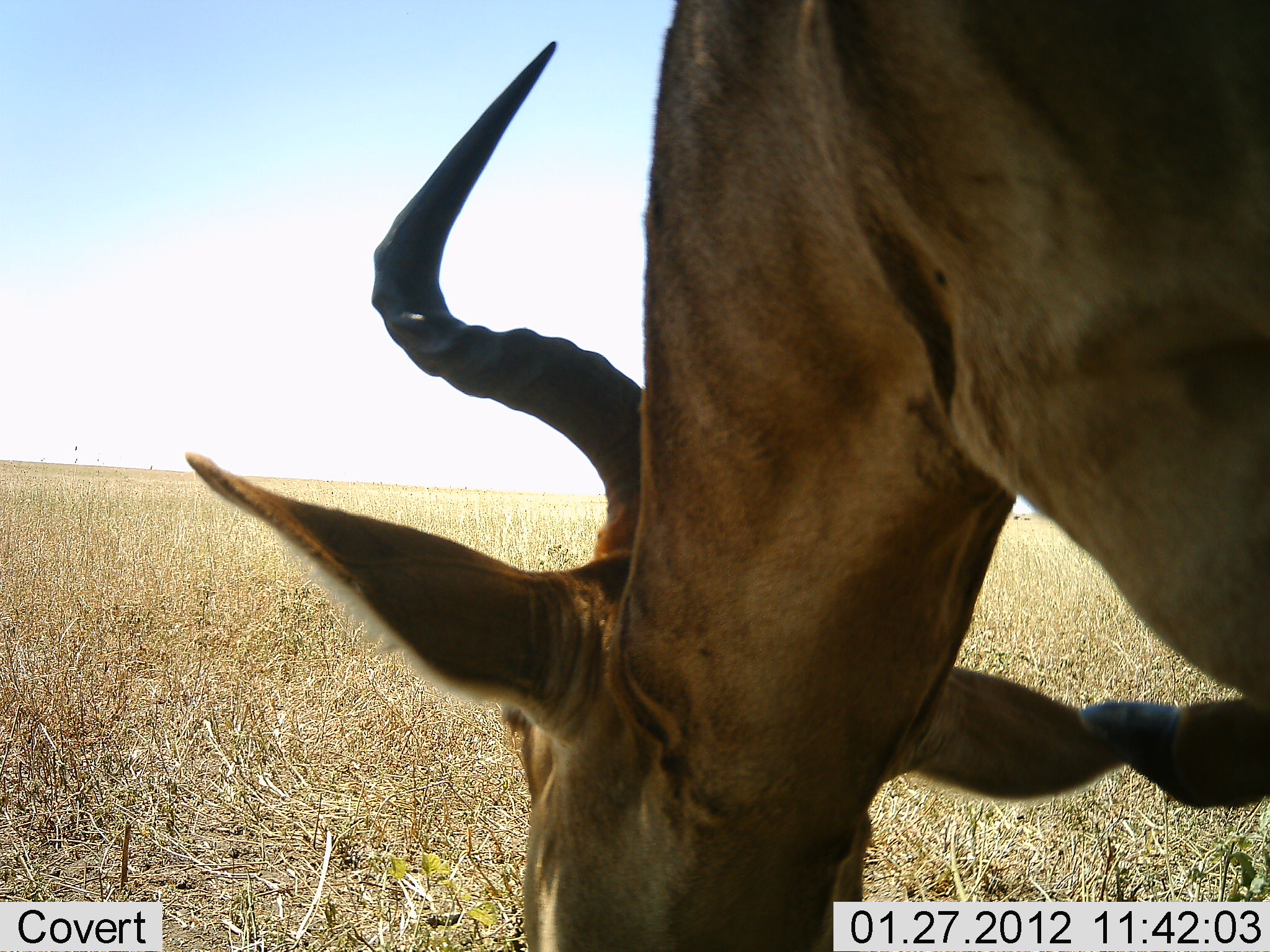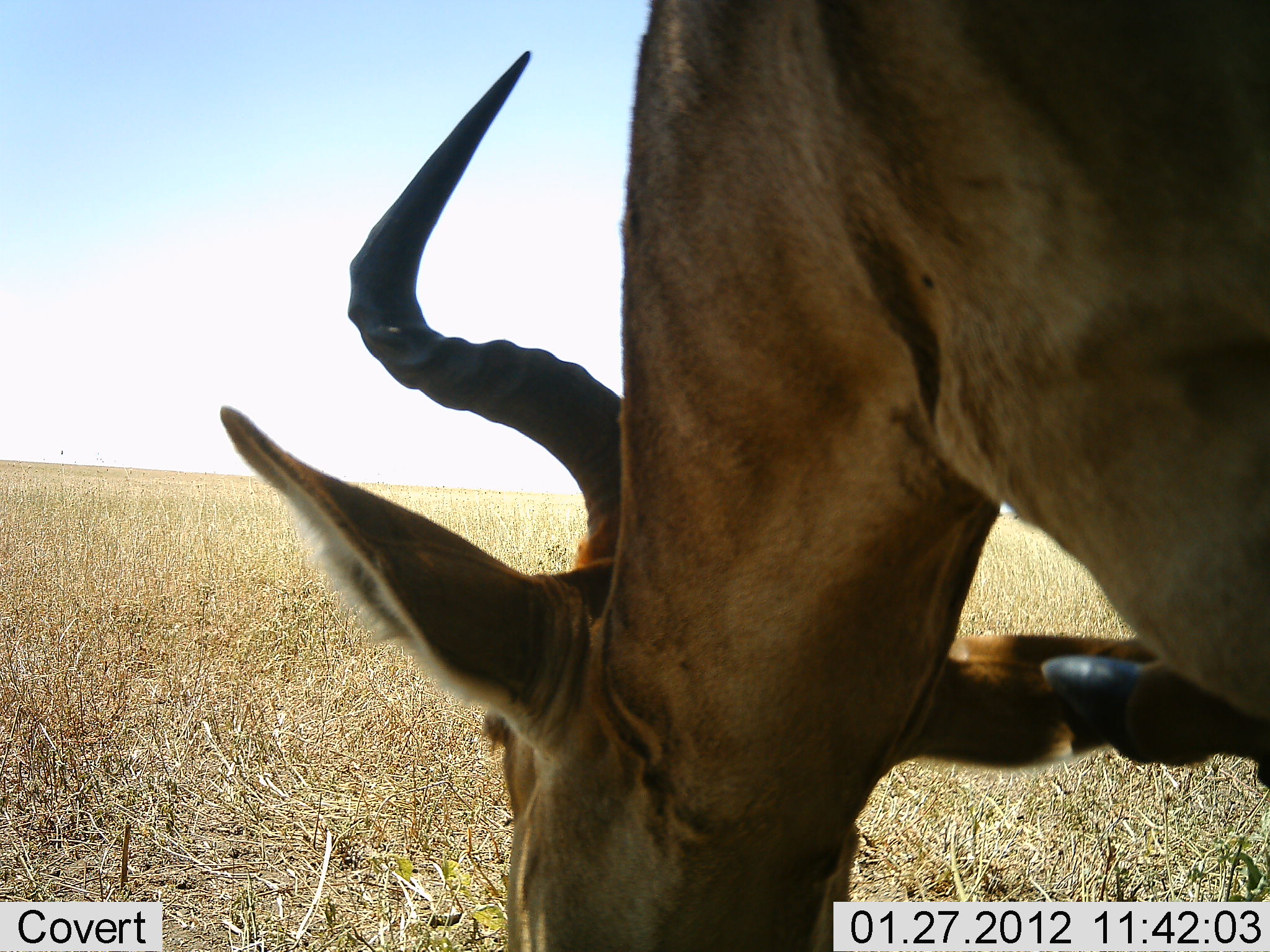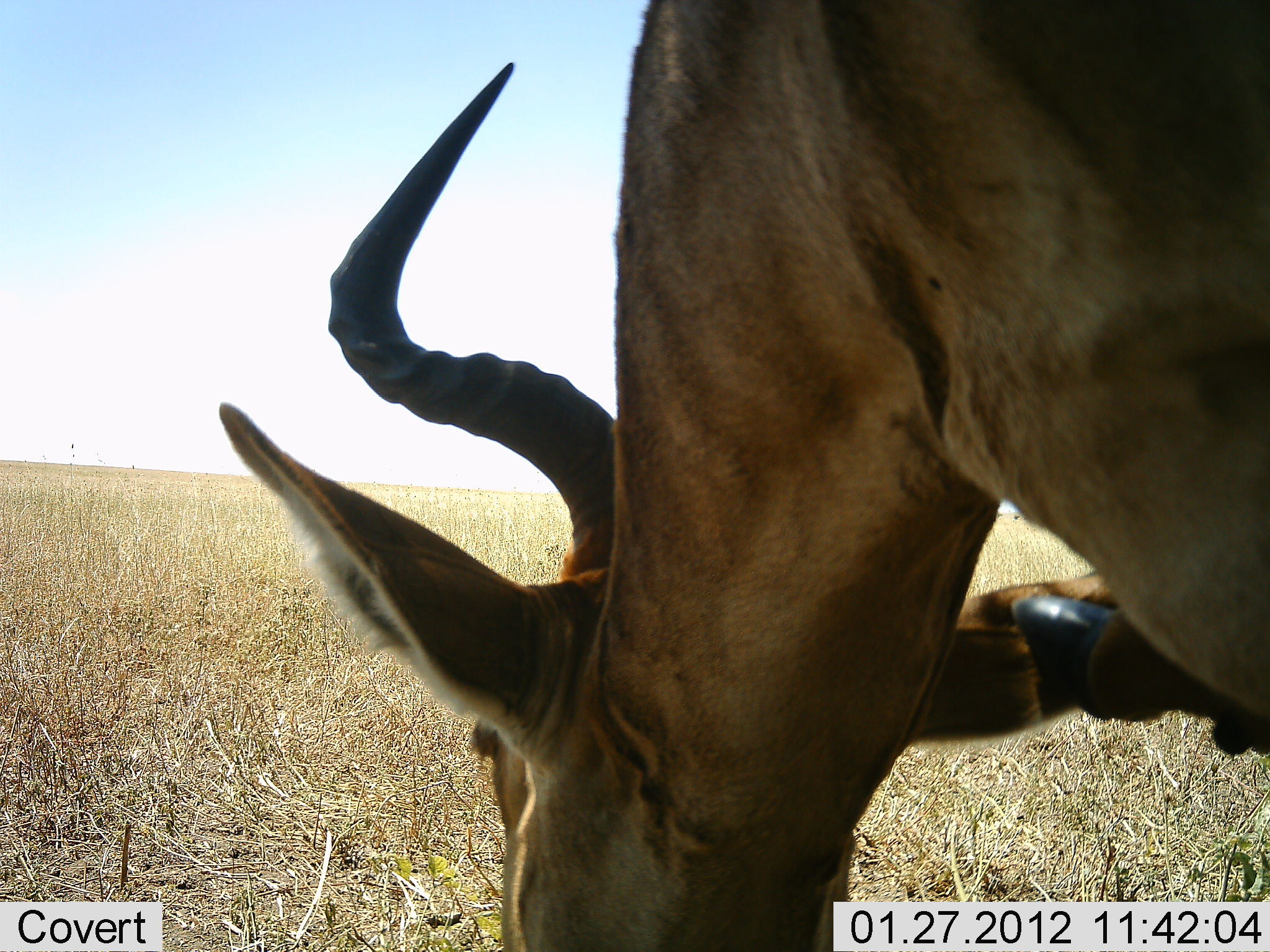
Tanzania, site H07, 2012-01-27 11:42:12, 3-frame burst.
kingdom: Animalia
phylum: Chordata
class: Mammalia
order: Artiodactyla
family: Bovidae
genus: Alcelaphus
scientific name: Alcelaphus buselaphus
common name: hartebeest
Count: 1.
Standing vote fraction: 21%.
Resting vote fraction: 0%.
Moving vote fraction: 16%.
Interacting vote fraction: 11%.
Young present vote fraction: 0%.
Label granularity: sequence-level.